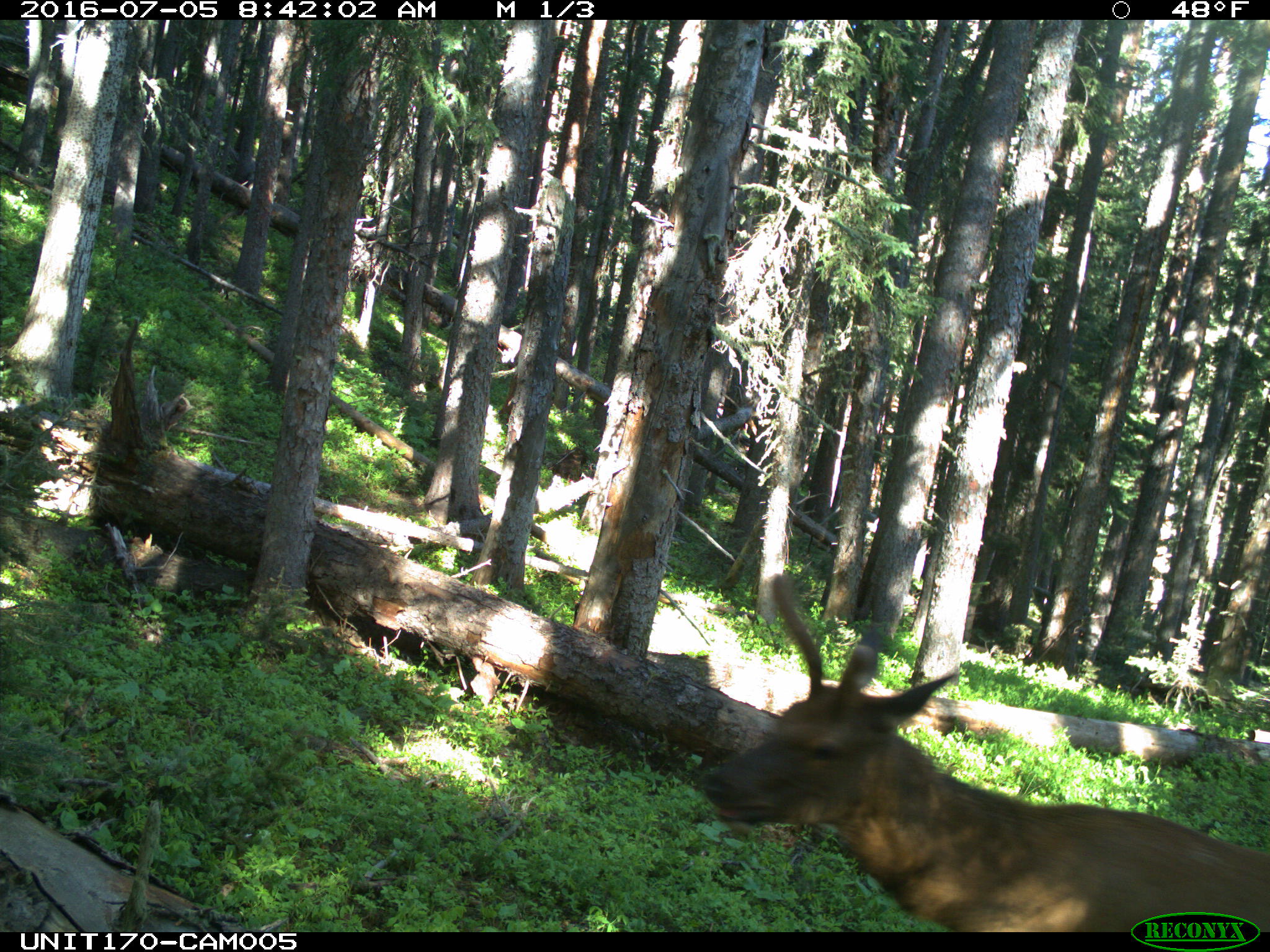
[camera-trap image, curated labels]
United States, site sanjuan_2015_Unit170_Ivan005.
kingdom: Animalia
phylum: Chordata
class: Mammalia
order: Artiodactyla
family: Cervidae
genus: Cervus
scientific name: Cervus elaphus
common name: red deer